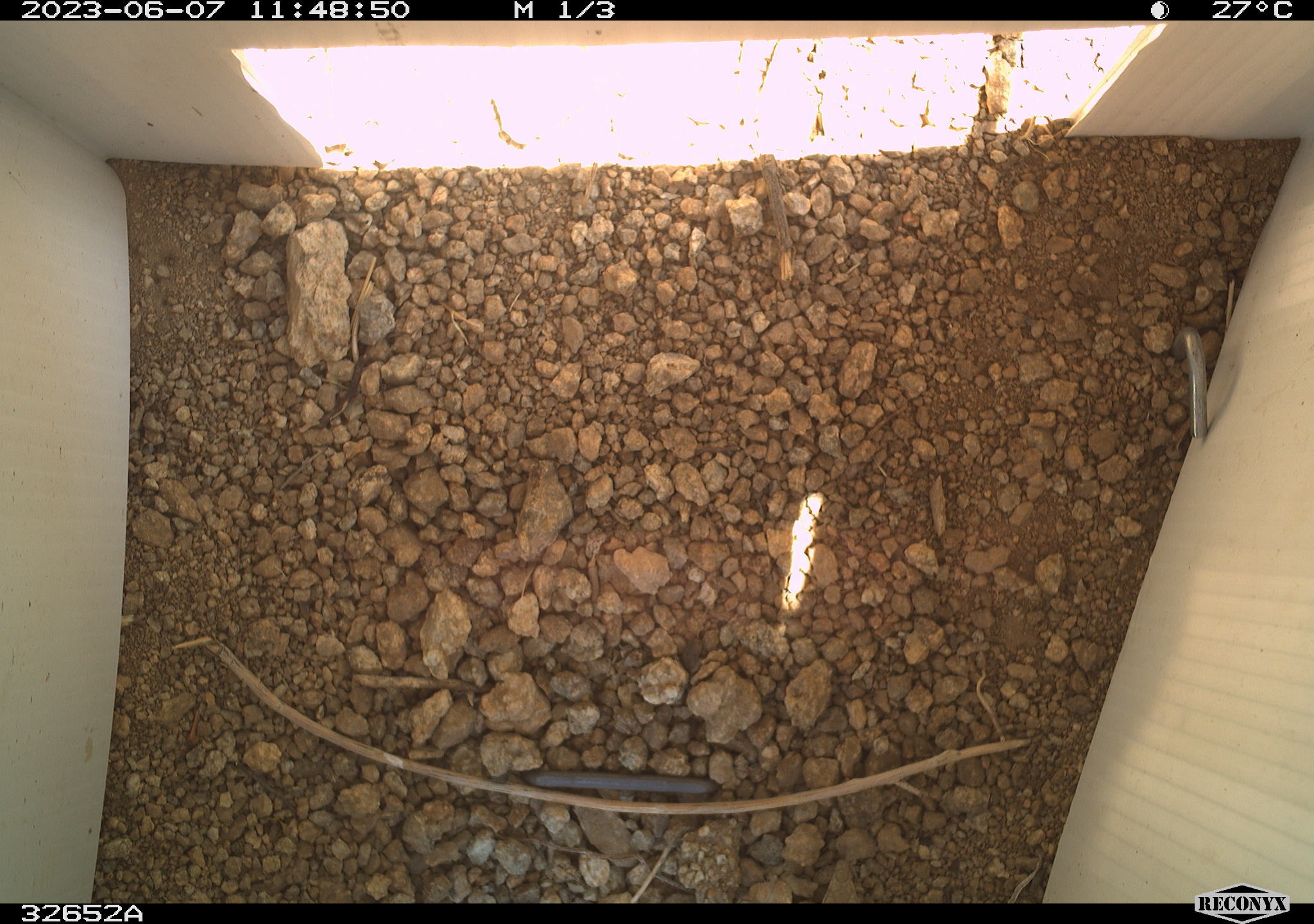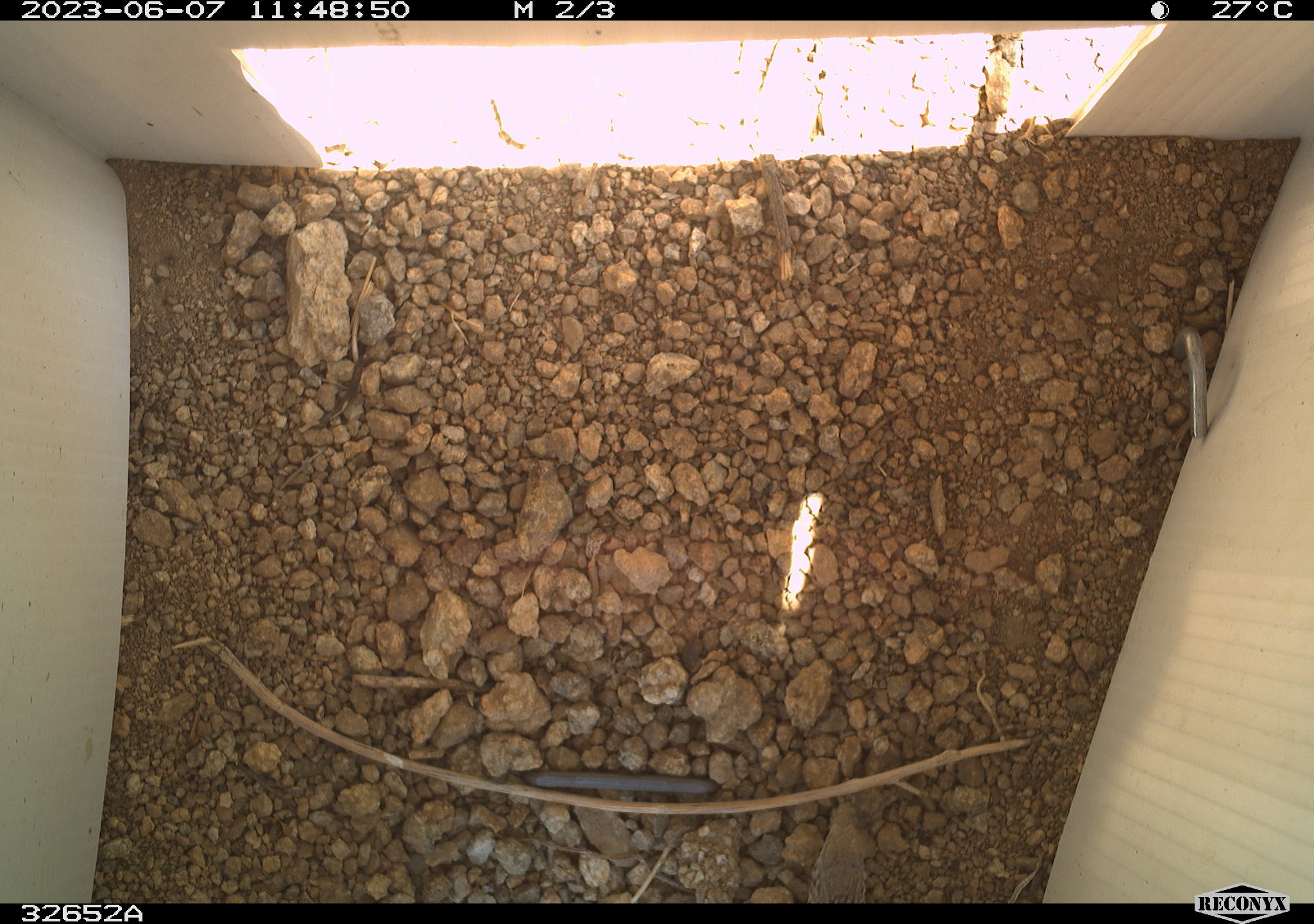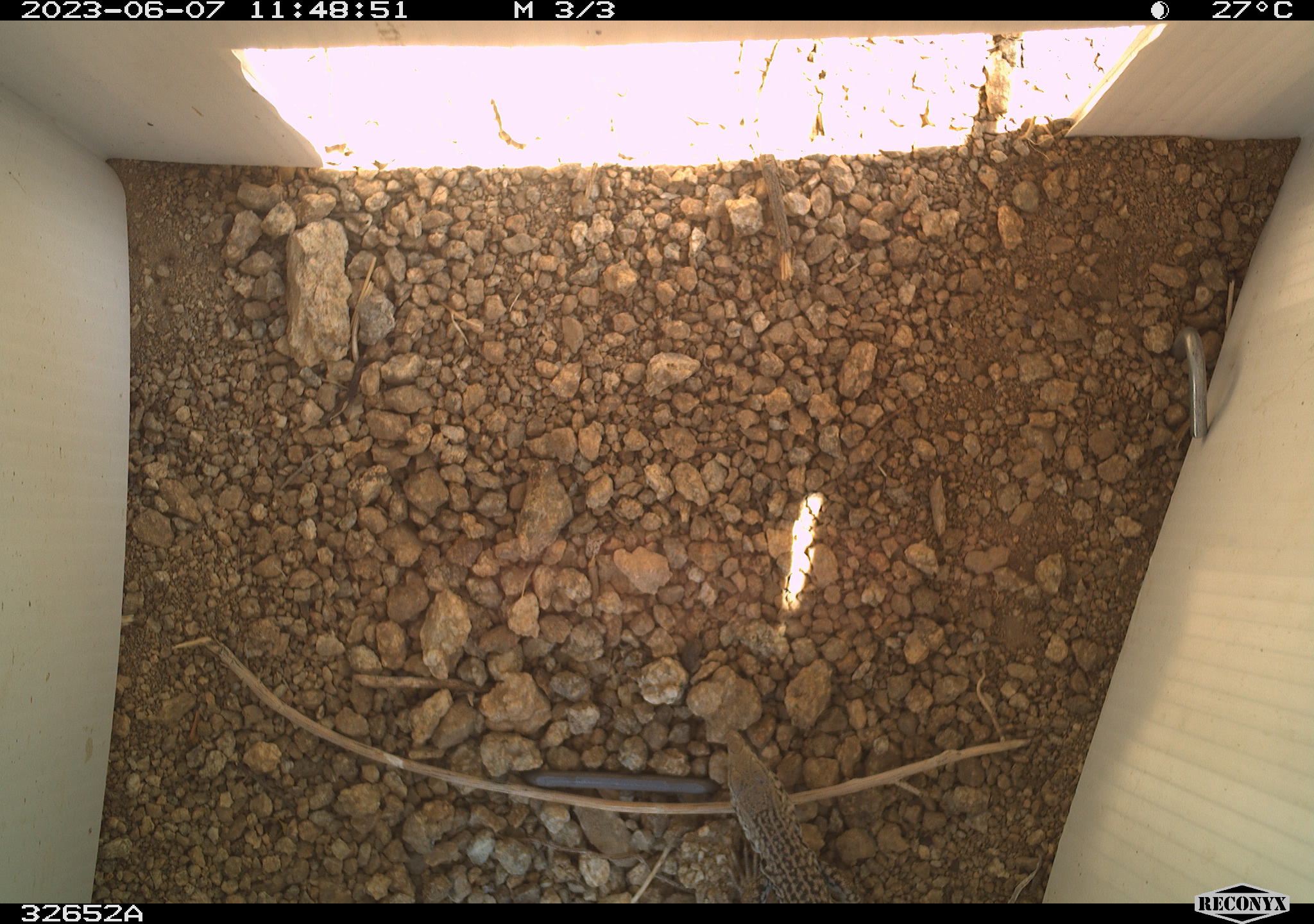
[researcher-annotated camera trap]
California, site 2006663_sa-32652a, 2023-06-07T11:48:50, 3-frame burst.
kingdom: Animalia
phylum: Chordata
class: Reptilia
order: Squamata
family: Teiidae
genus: Aspidoscelis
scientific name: Aspidoscelis tigris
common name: western whiptail